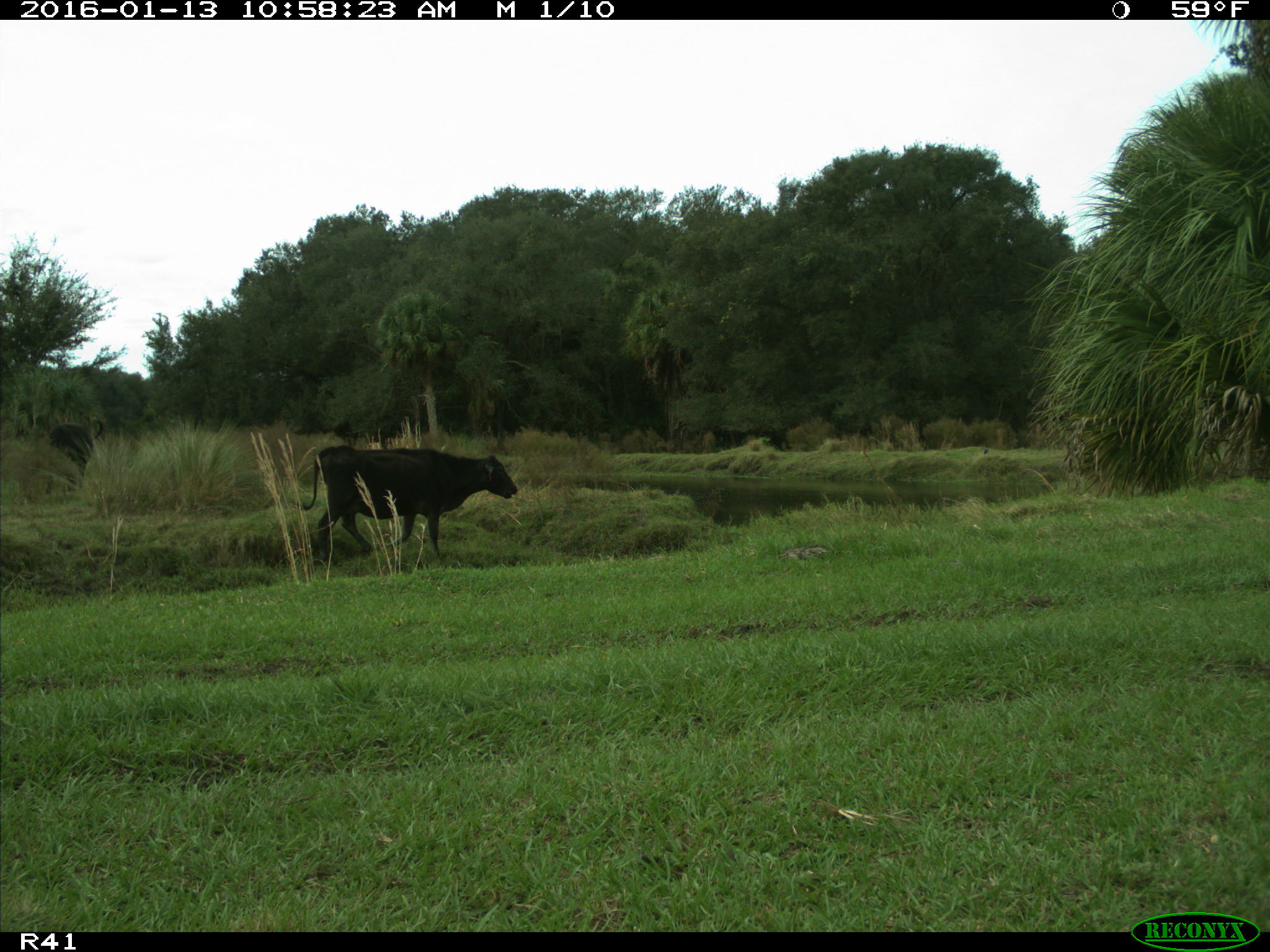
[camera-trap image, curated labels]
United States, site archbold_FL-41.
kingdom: Animalia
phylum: Chordata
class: Mammalia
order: Artiodactyla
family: Bovidae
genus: Bos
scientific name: Bos taurus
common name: domestic cow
Bos taurus (domestic cow).